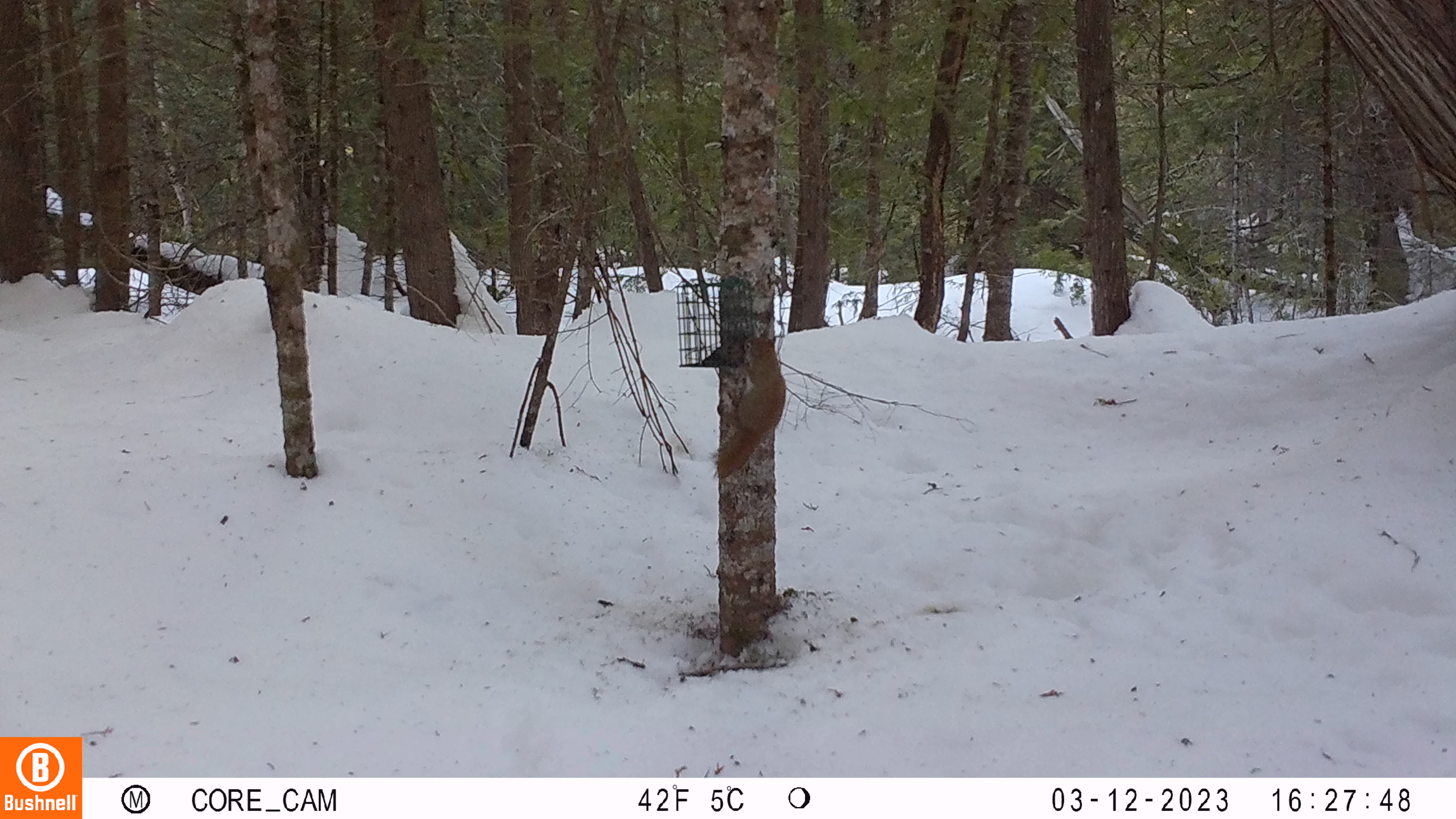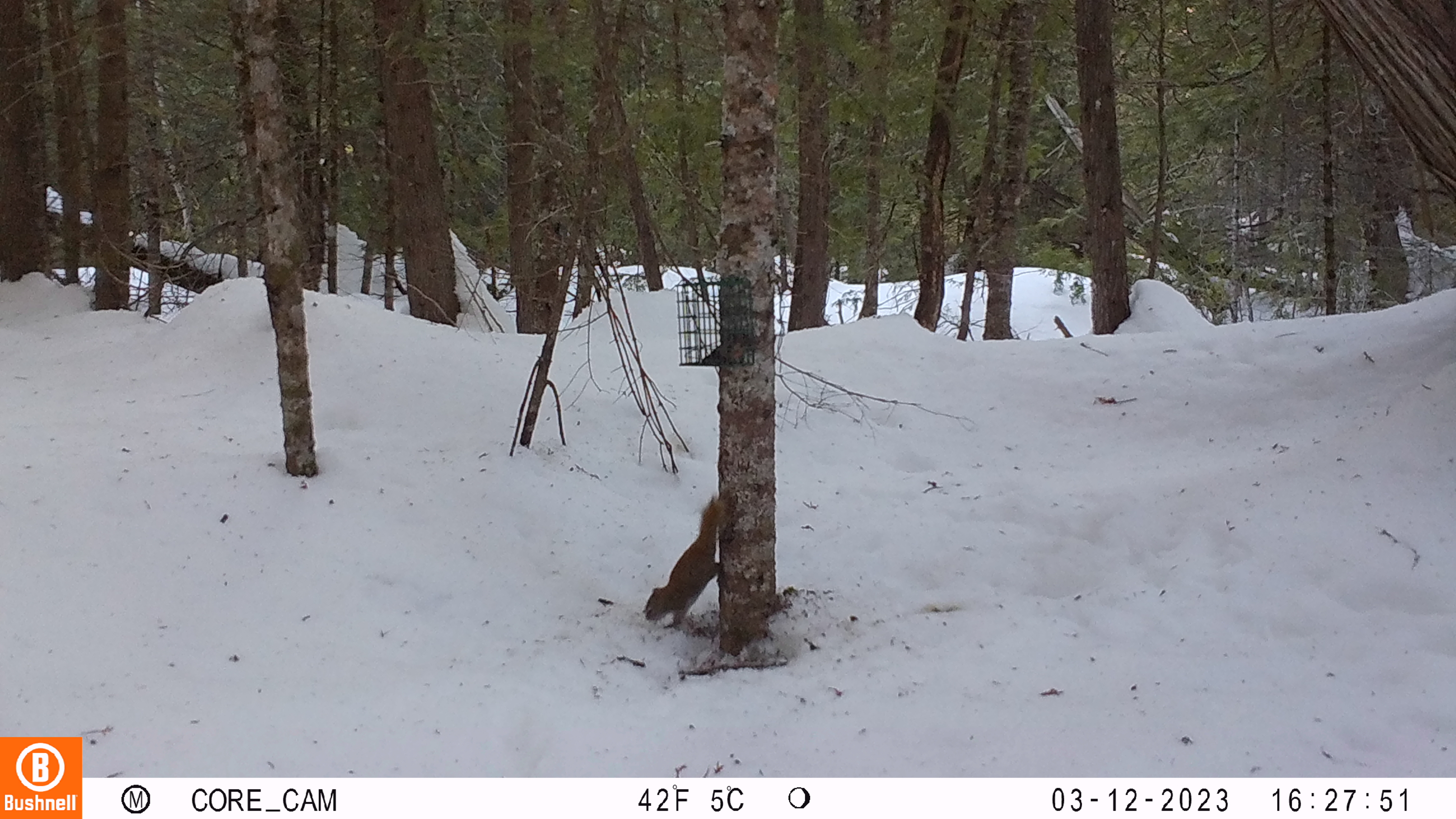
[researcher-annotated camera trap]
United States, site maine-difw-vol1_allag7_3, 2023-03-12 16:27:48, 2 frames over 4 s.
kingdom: Animalia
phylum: Chordata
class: Mammalia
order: Rodentia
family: Sciuridae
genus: Tamiasciurus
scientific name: Tamiasciurus hudsonicus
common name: red squirrel